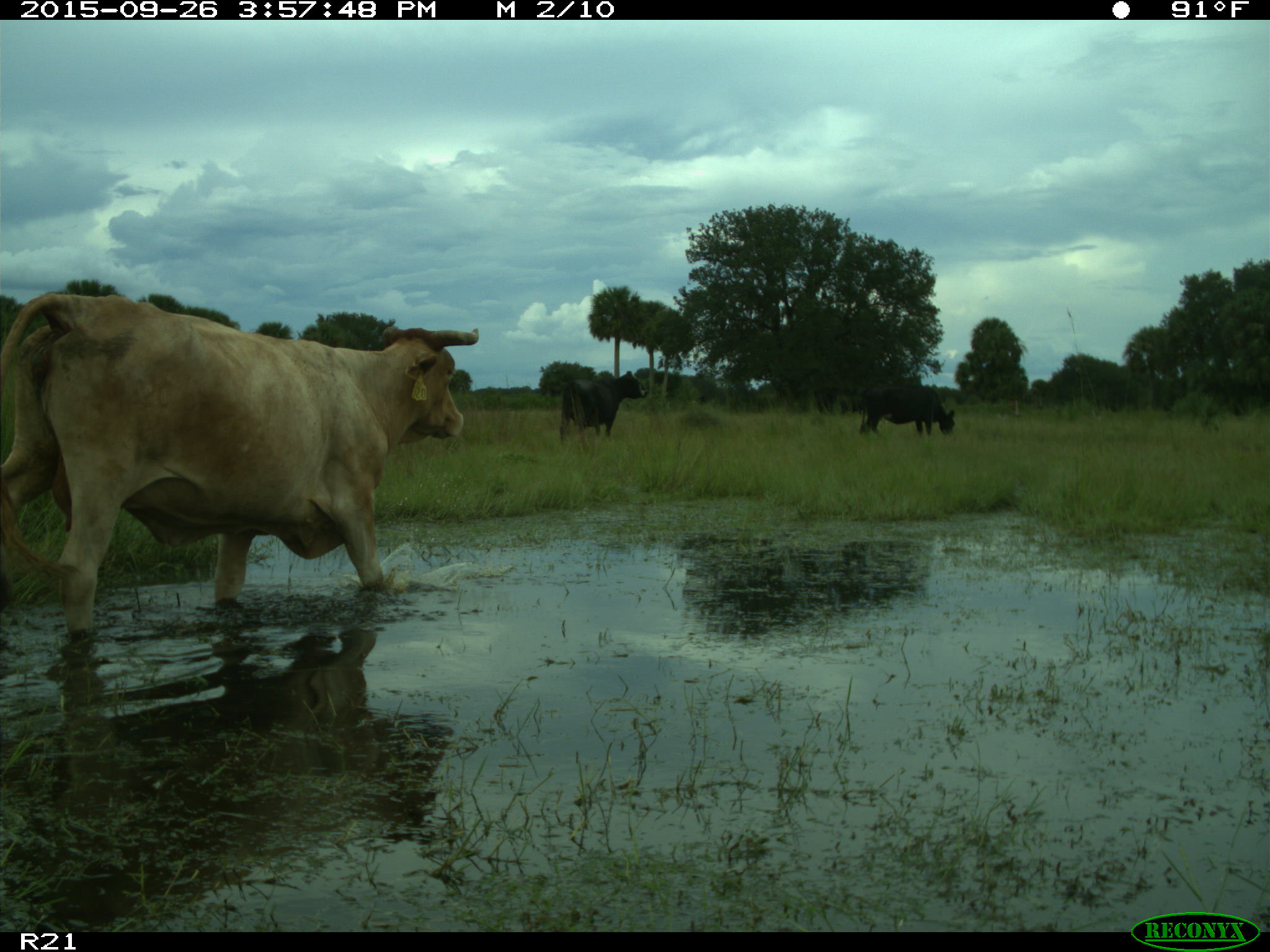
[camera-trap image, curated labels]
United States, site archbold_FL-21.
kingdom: Animalia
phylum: Chordata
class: Mammalia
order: Artiodactyla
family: Bovidae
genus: Bos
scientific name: Bos taurus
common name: domestic cow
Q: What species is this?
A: Bos taurus (domestic cow).